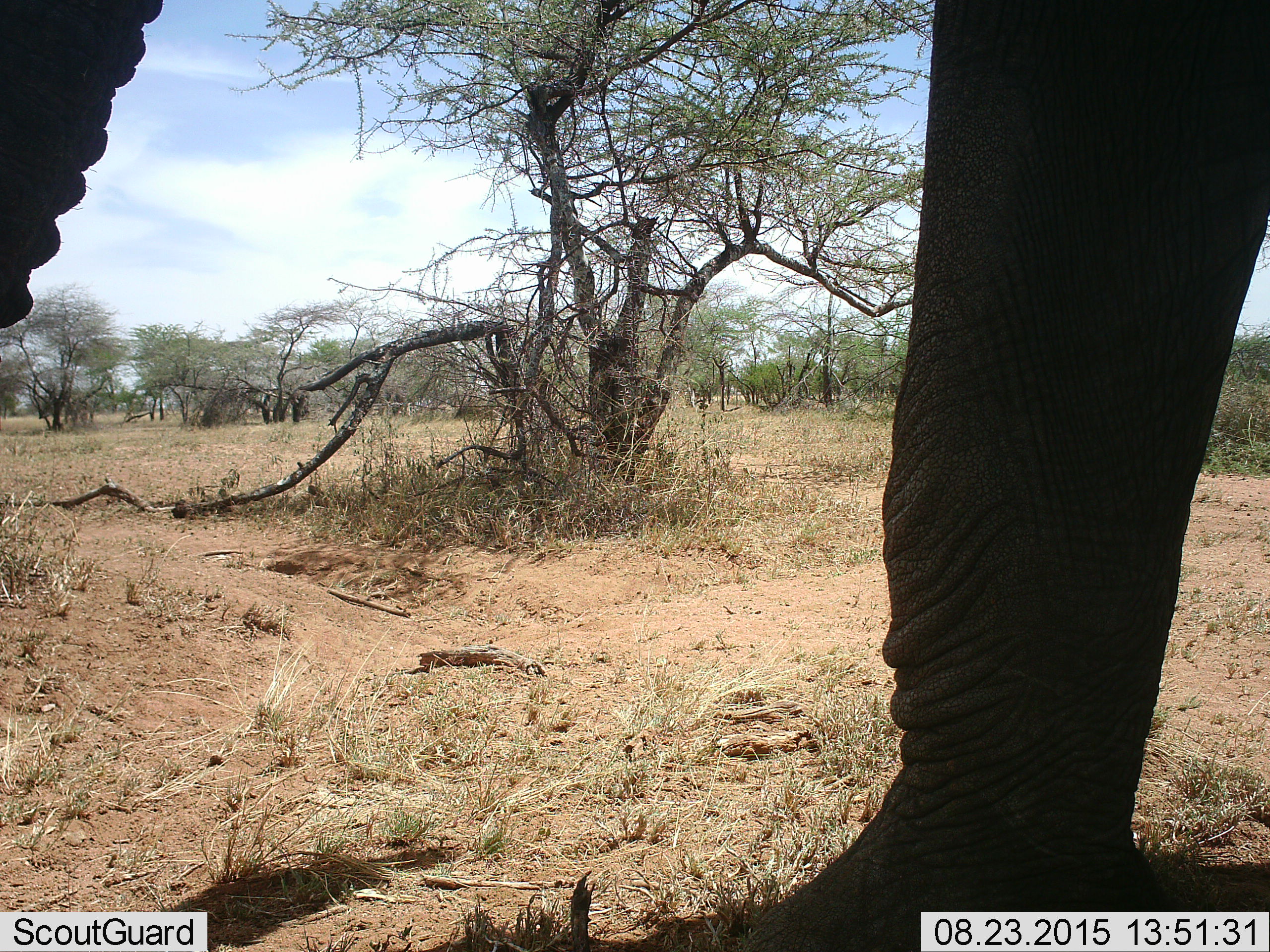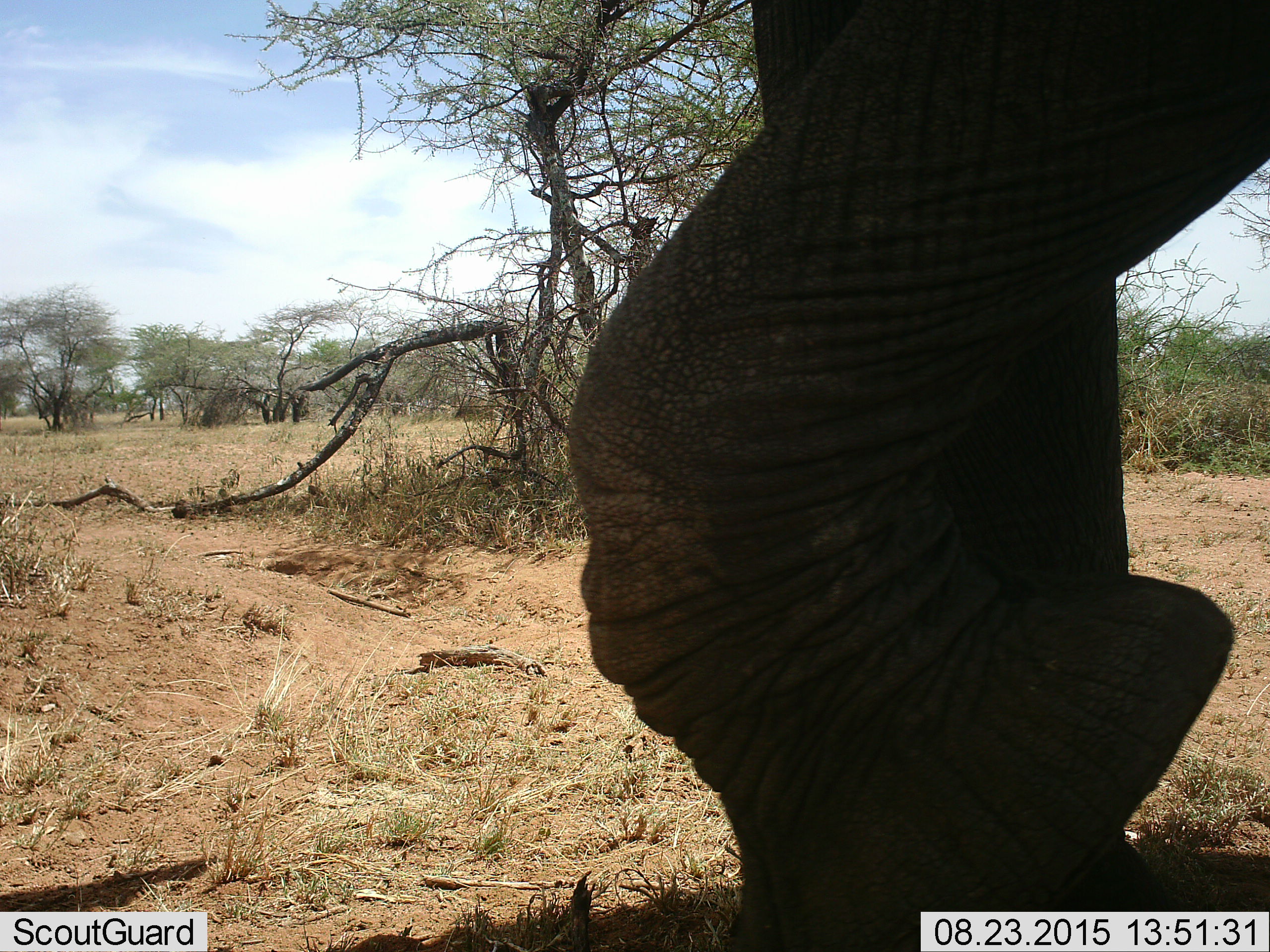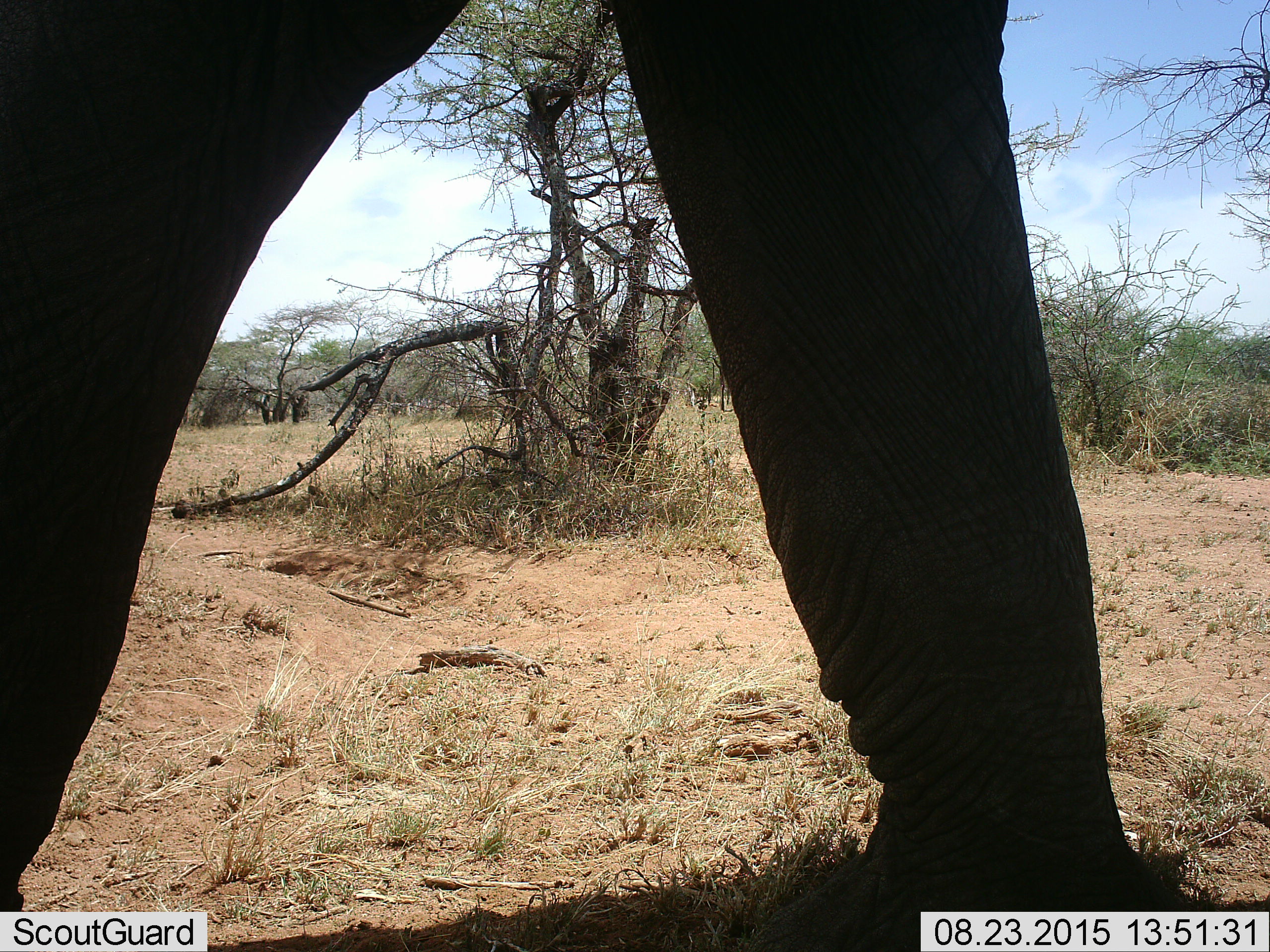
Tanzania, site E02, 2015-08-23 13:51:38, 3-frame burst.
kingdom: Animalia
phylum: Chordata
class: Mammalia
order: Proboscidea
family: Elephantidae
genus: Loxodonta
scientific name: Loxodonta africana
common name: african bush elephant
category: elephant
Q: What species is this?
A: Elephant (african bush elephant) (Loxodonta africana).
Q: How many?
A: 1.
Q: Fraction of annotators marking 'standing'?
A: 17%.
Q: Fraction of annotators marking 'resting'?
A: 0%.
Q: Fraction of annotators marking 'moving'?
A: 89%.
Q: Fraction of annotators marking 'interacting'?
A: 0%.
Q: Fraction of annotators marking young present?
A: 0%.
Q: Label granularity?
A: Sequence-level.